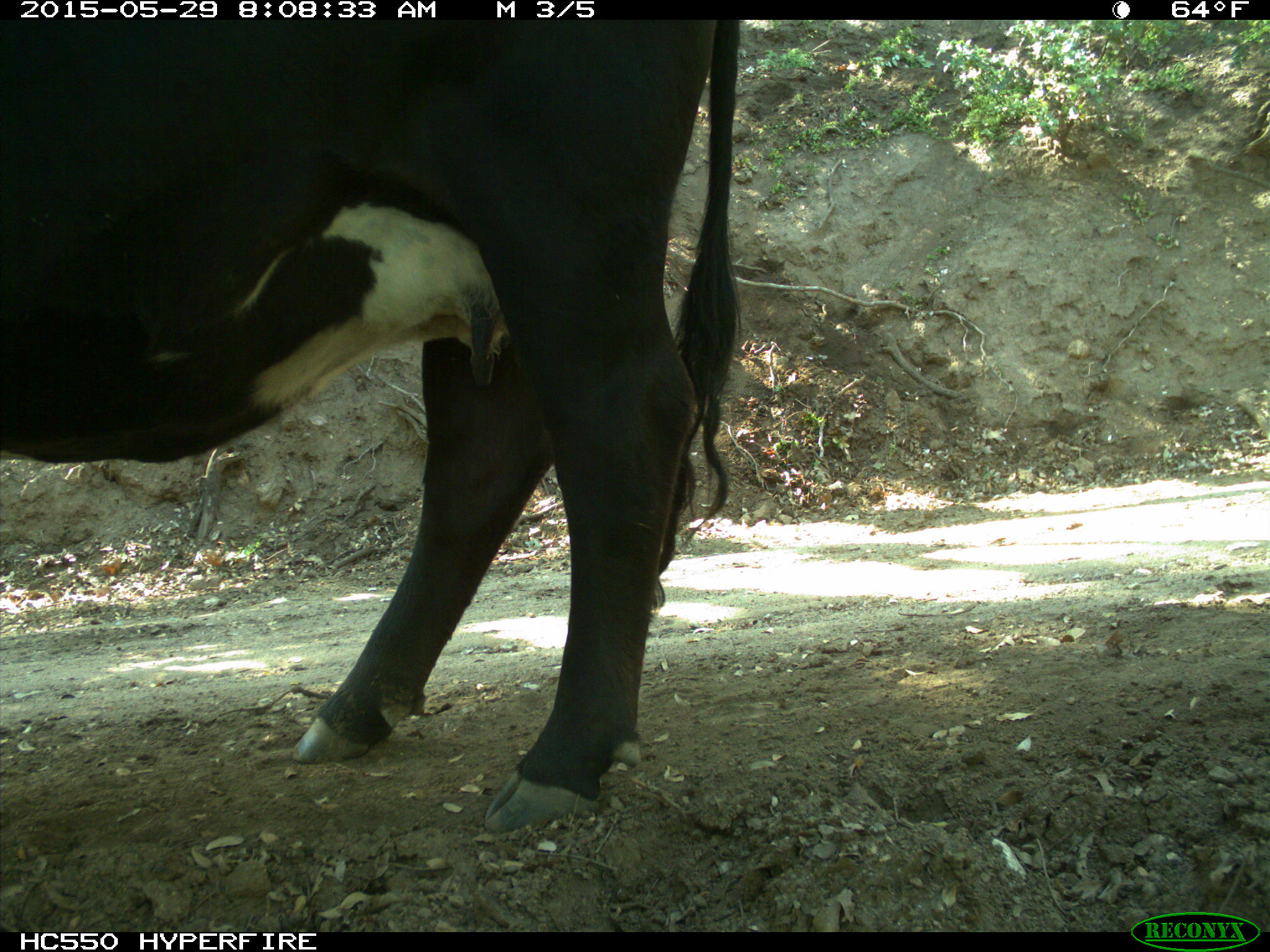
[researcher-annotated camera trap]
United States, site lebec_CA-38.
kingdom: Animalia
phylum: Chordata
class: Mammalia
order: Artiodactyla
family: Bovidae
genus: Bos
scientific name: Bos taurus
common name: domestic cow